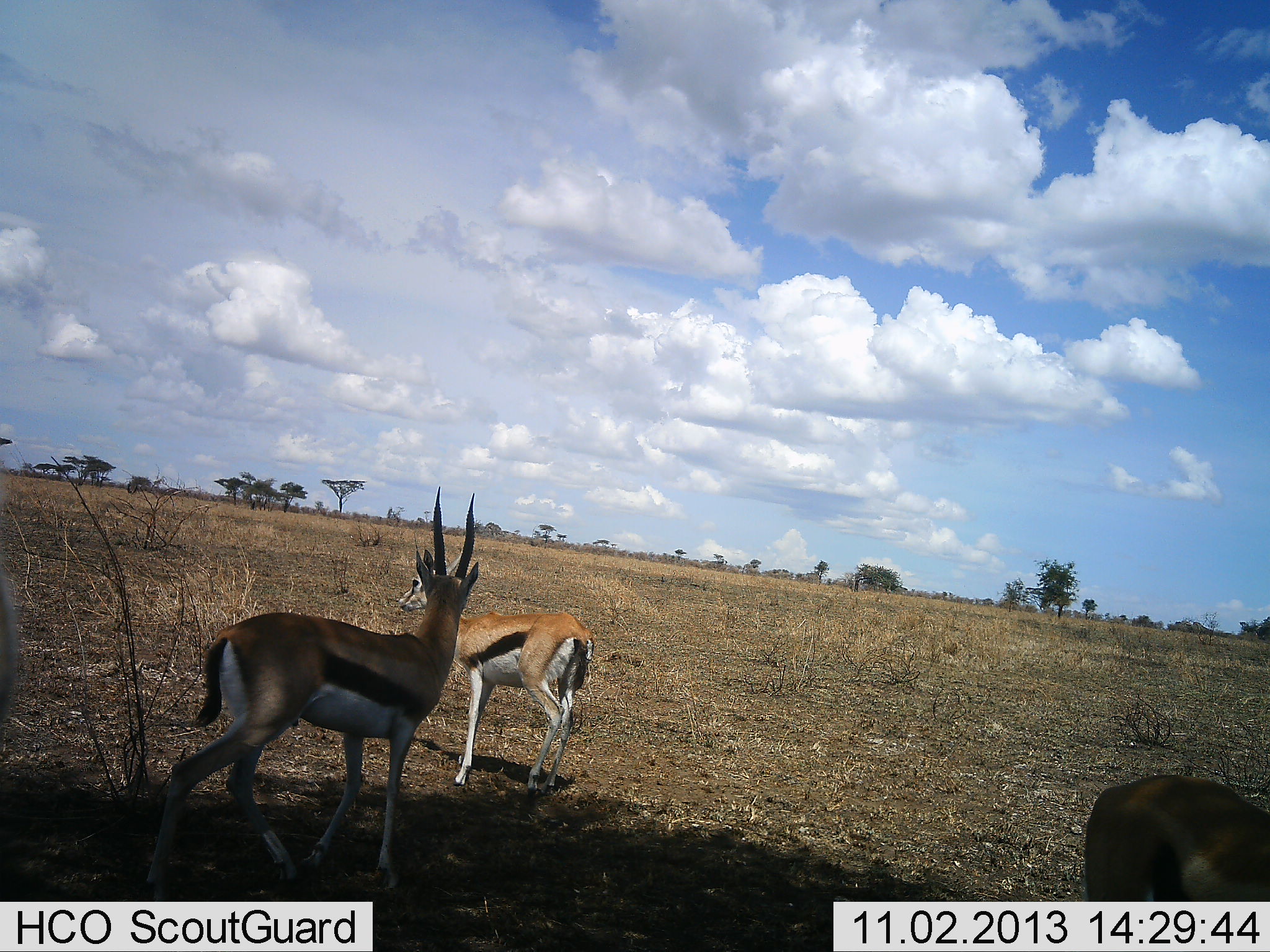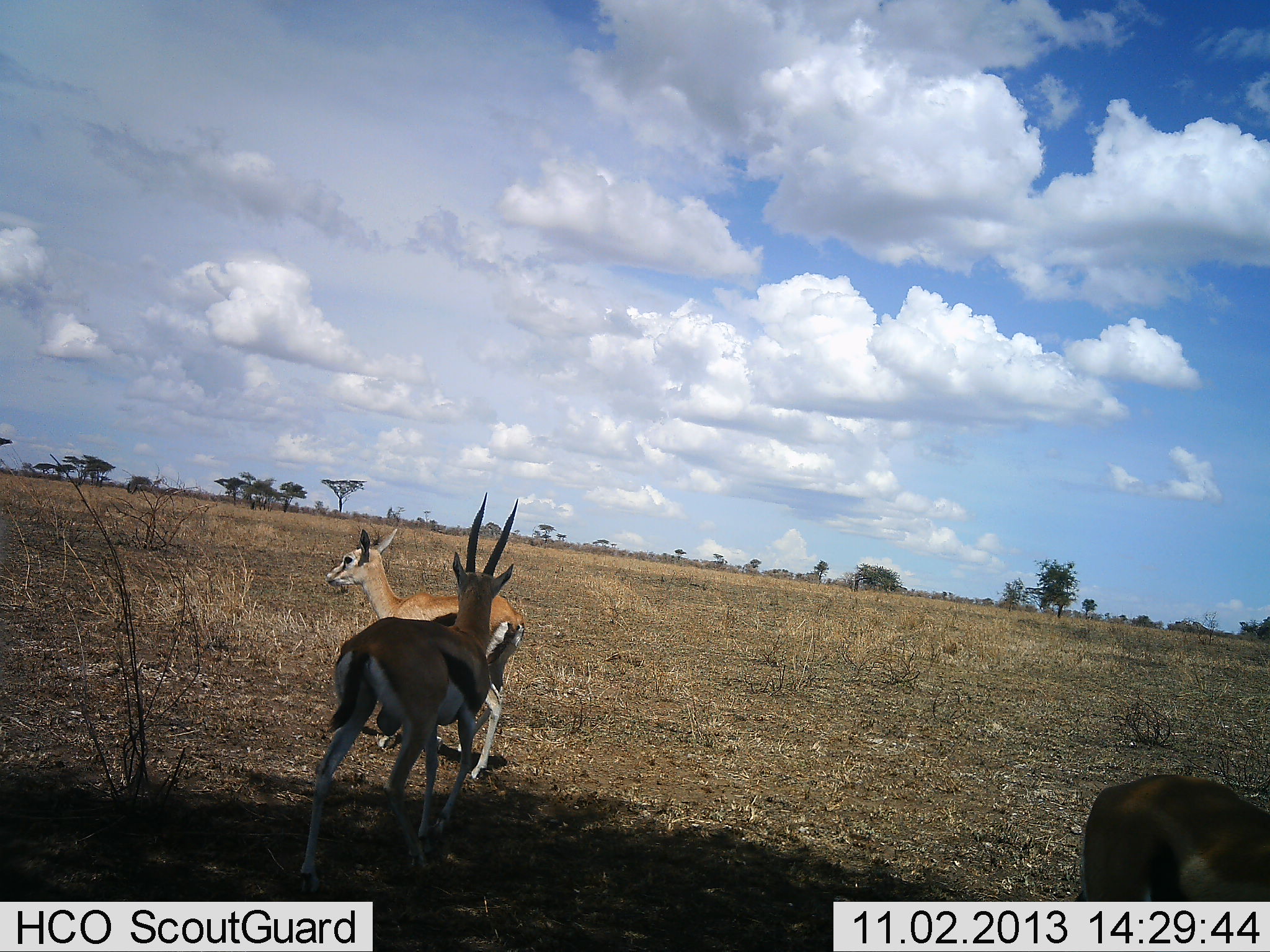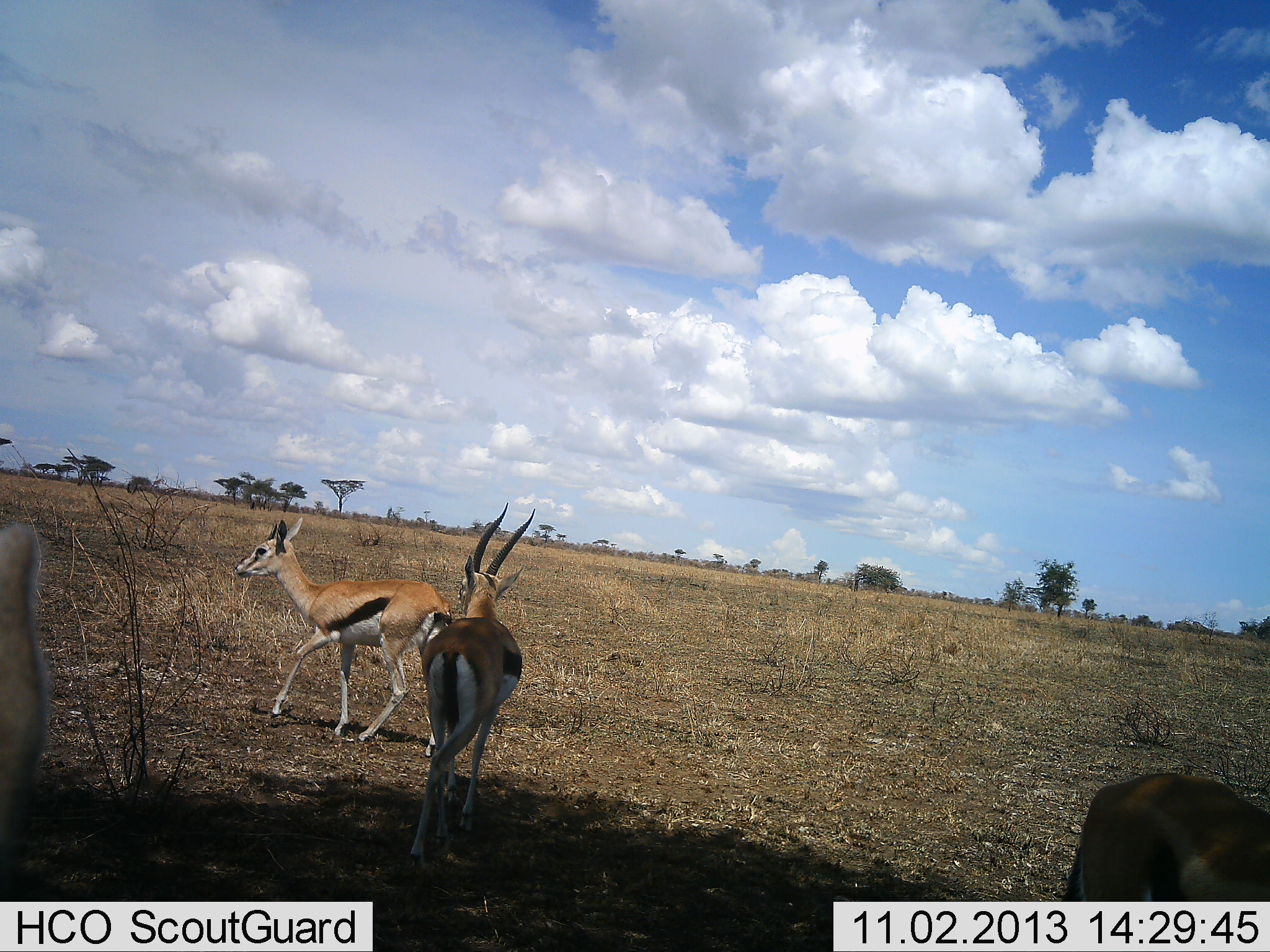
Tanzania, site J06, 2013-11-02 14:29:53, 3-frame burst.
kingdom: Animalia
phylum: Chordata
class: Mammalia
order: Artiodactyla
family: Bovidae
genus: Eudorcas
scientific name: Eudorcas thomsonii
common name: thomson's gazelle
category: gazellethomsons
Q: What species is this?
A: Gazellethomsons (thomson's gazelle) (Eudorcas thomsonii).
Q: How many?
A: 4.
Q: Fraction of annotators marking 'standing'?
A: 40%.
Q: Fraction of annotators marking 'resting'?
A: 20%.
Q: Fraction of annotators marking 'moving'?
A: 80%.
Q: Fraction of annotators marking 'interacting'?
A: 5%.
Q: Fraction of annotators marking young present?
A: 5%.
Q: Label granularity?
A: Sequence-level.